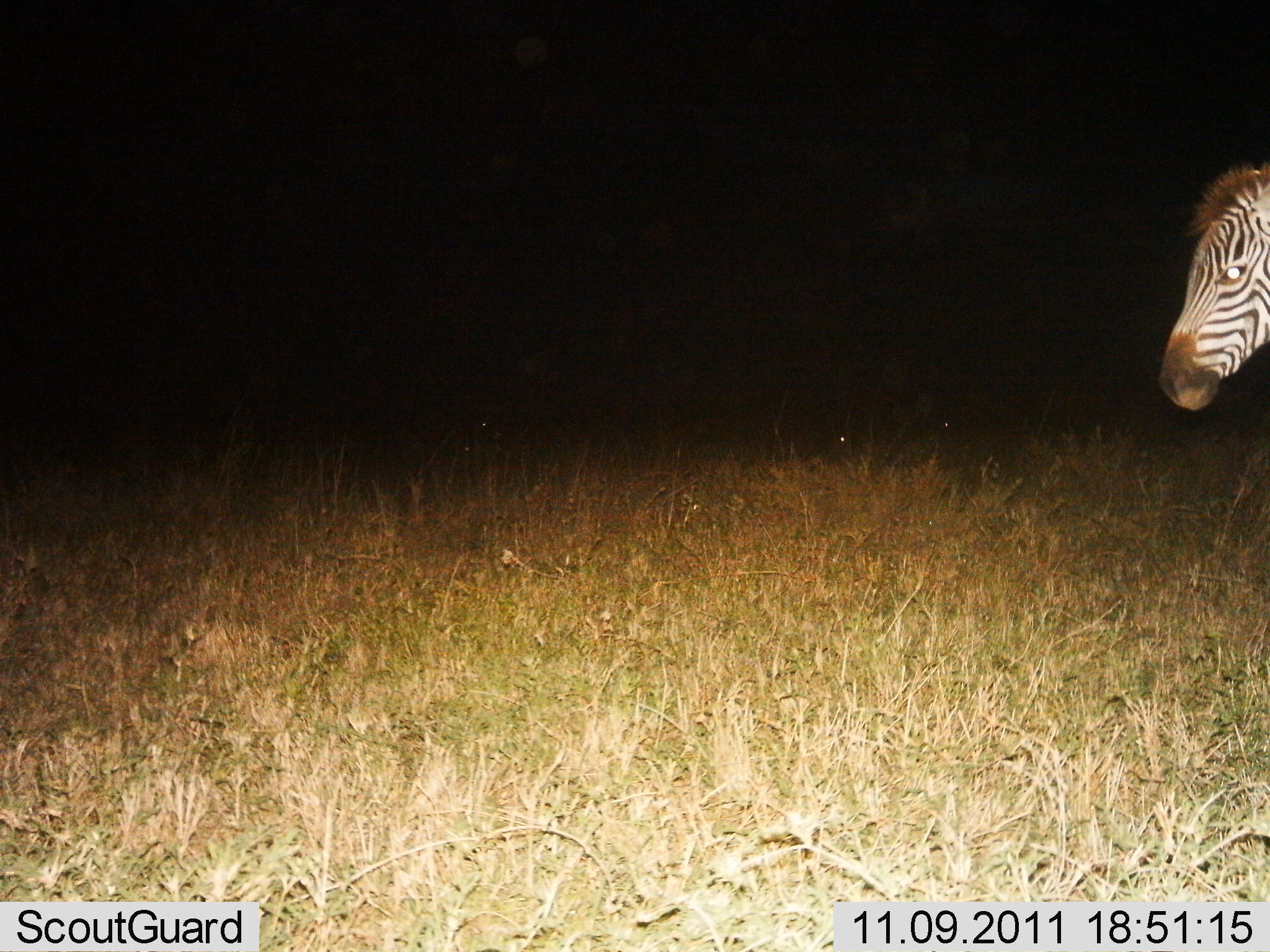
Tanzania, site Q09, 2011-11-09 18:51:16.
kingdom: Animalia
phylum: Chordata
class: Mammalia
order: Perissodactyla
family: Equidae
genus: Equus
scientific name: Equus quagga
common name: plains zebra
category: zebra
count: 1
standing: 100%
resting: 0%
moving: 0%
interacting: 0%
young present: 0%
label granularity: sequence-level